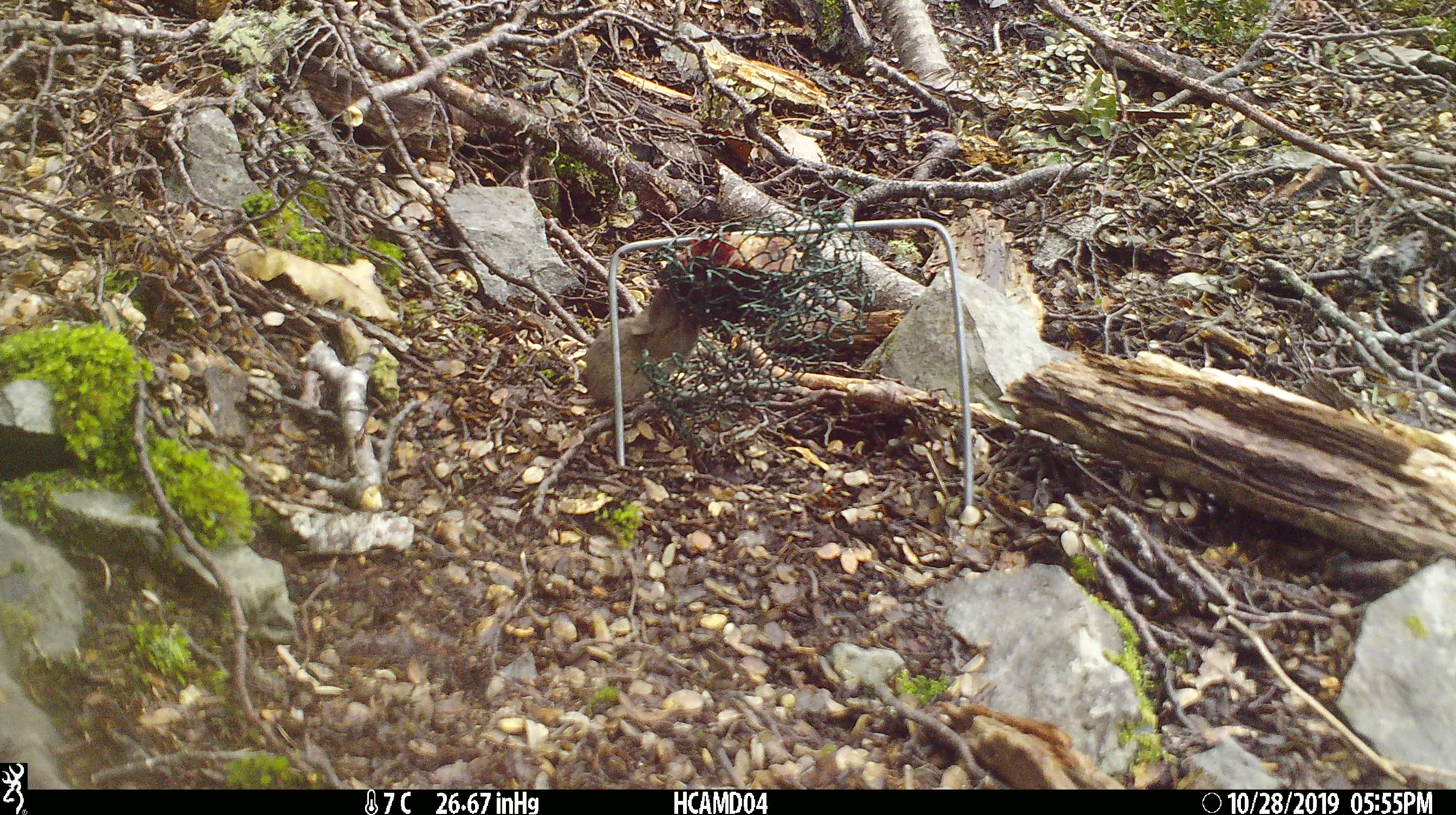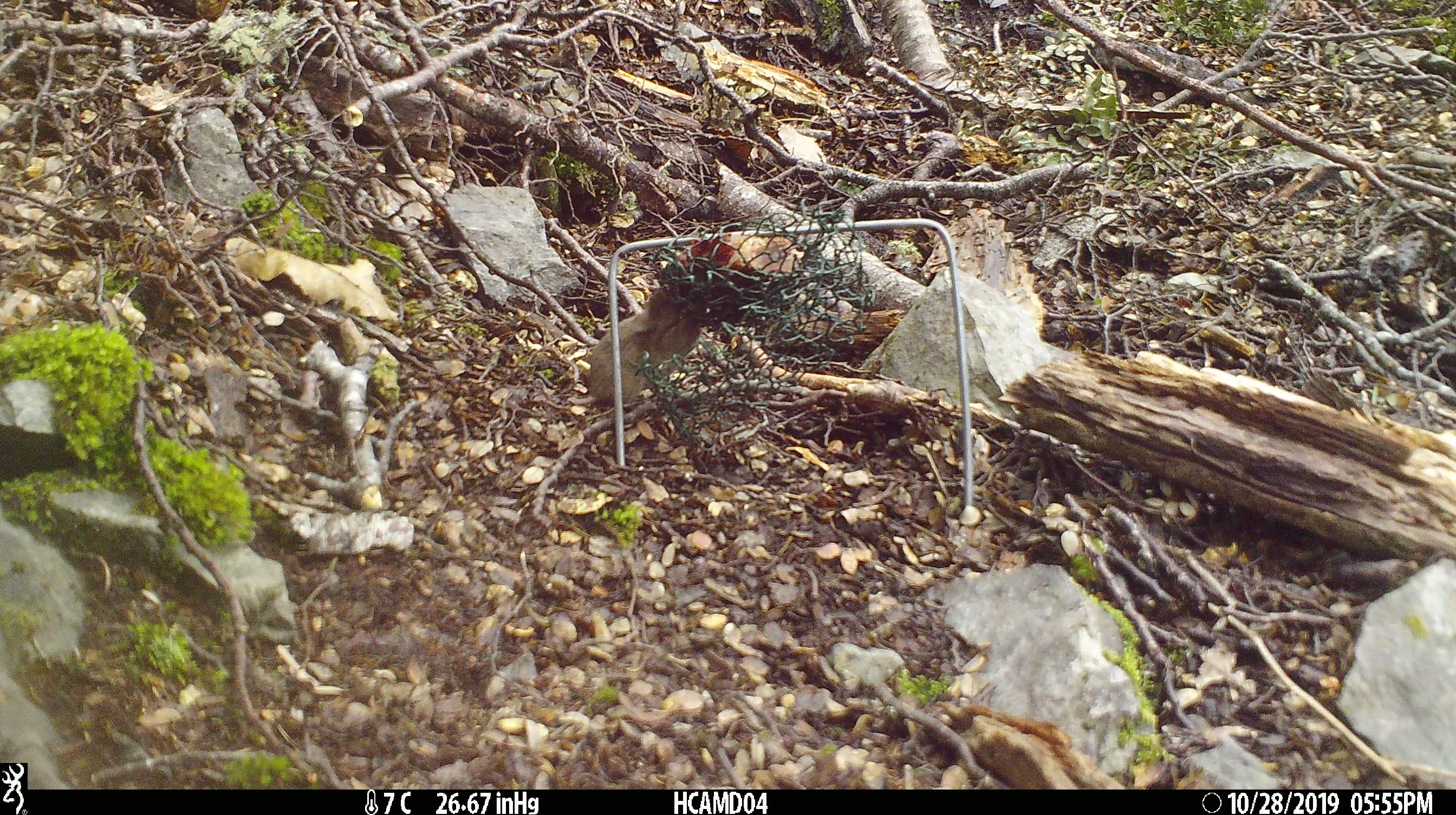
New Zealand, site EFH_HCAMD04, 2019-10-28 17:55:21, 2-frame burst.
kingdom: Animalia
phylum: Chordata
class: Mammalia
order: Rodentia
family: Muridae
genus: Mus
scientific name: Mus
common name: mouse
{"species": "mouse (Mus)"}